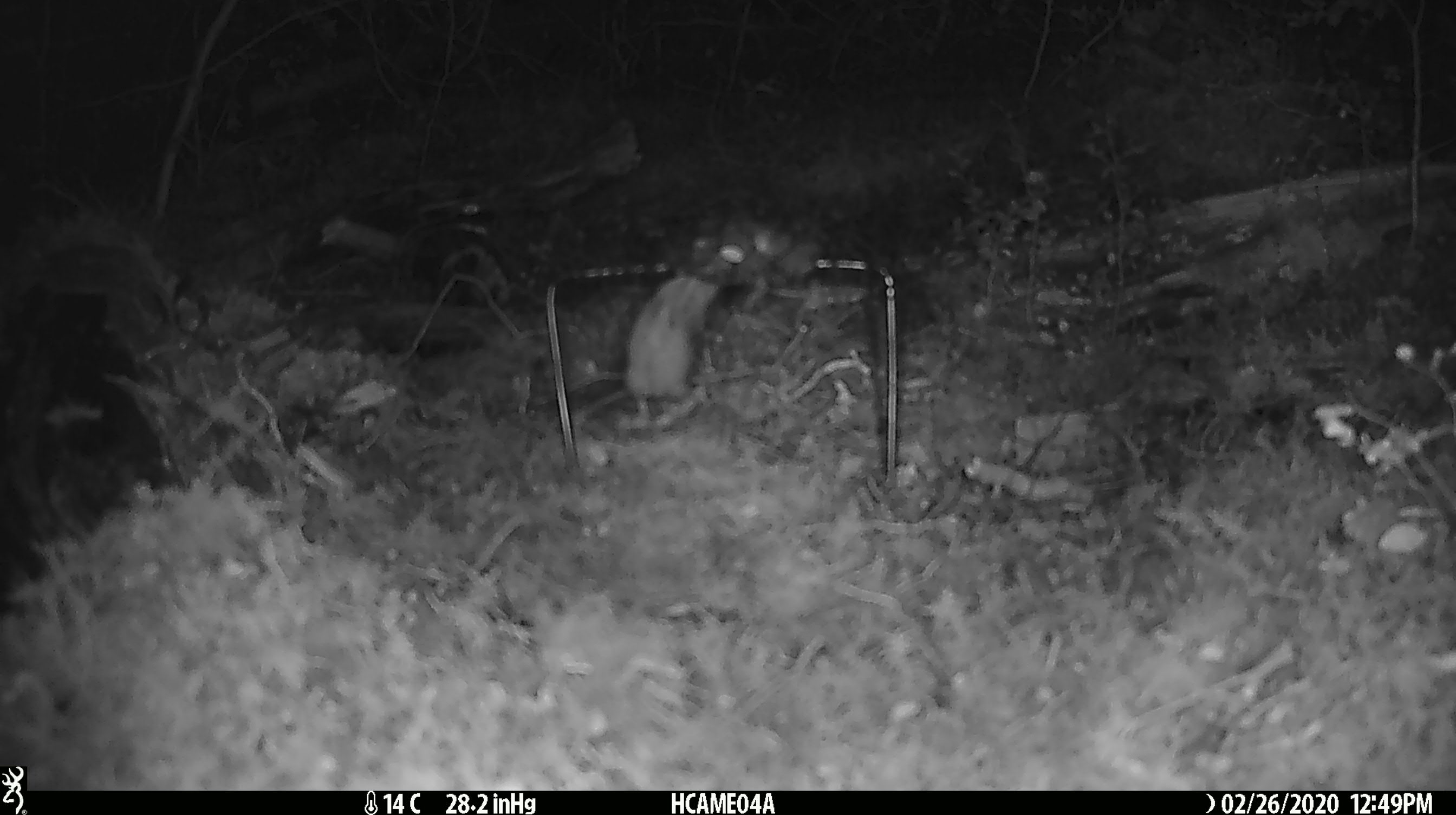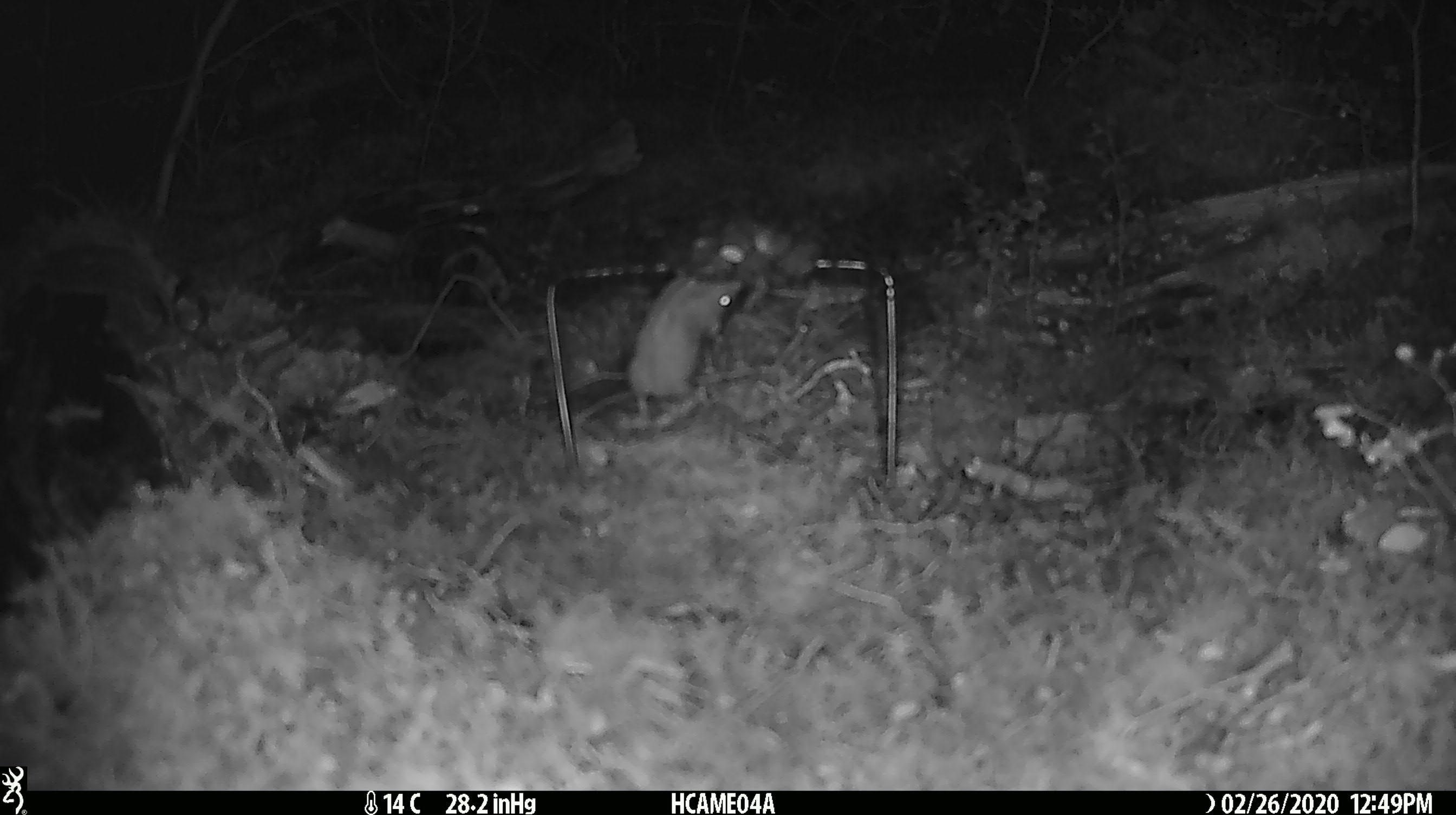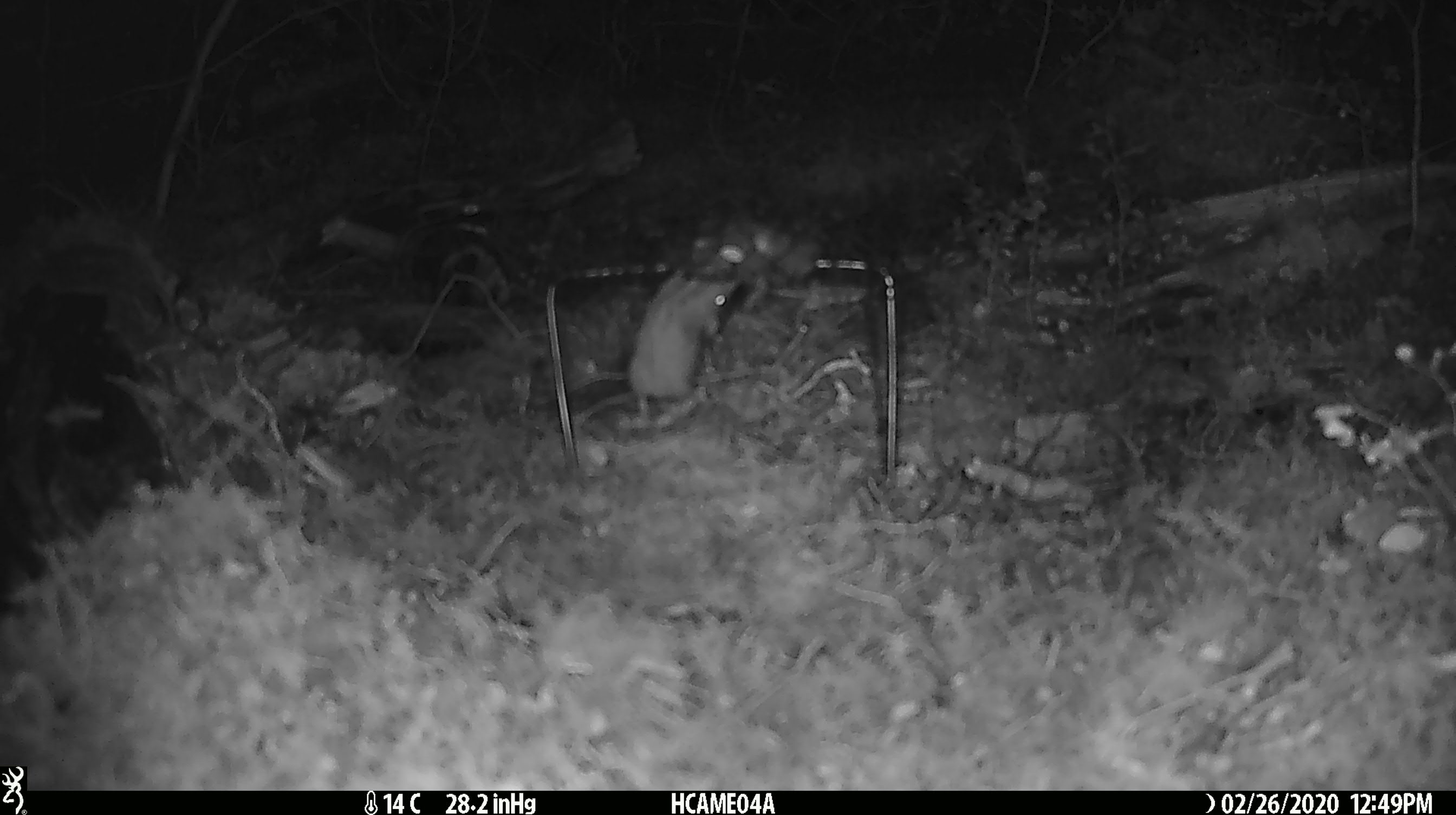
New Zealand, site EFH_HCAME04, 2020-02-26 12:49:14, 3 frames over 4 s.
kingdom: Animalia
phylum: Chordata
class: Mammalia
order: Rodentia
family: Muridae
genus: Mus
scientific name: Mus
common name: mouse